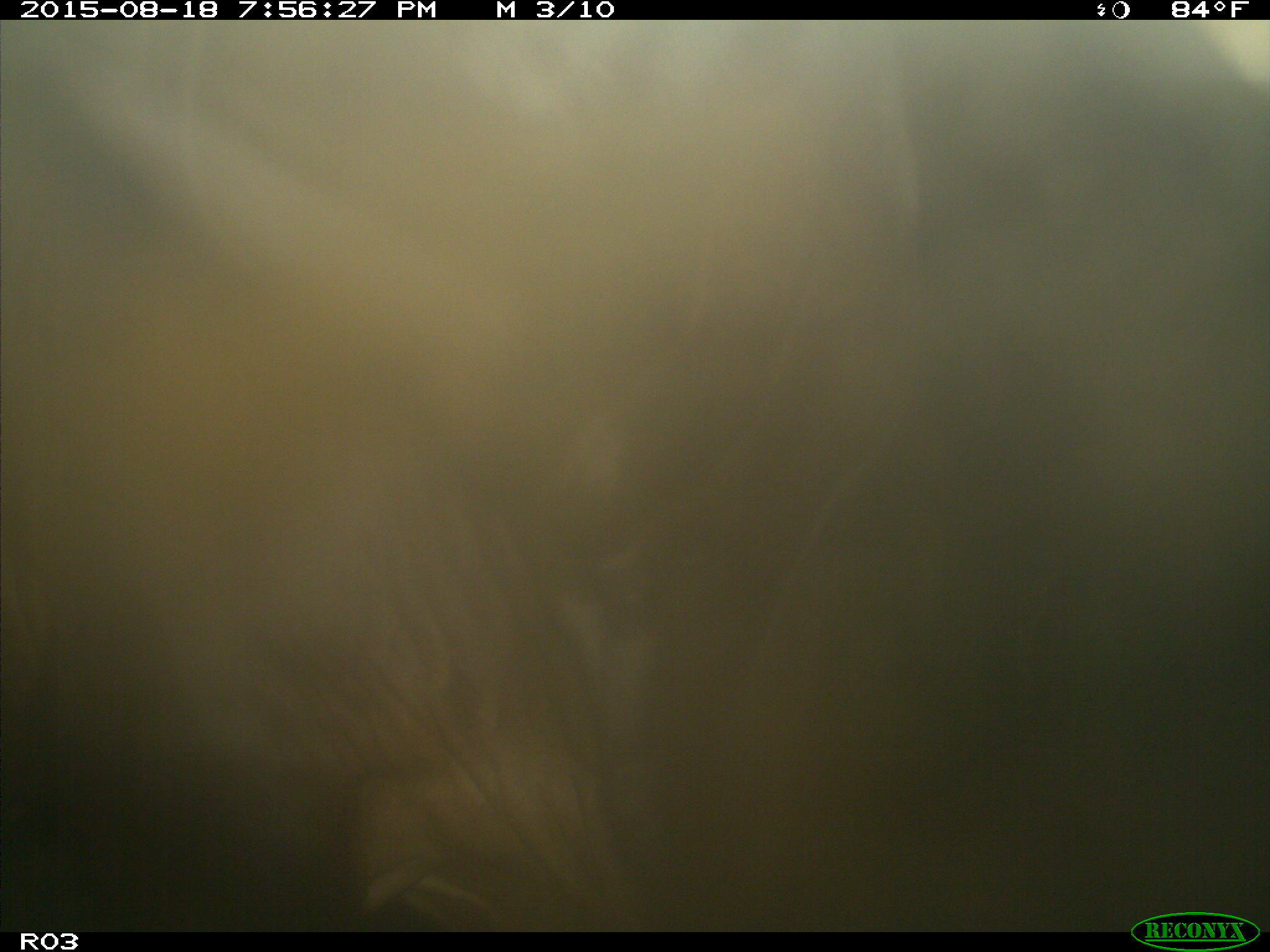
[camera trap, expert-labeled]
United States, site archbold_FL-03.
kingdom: Animalia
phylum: Chordata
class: Mammalia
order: Artiodactyla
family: Bovidae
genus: Bos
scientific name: Bos taurus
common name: domestic cow